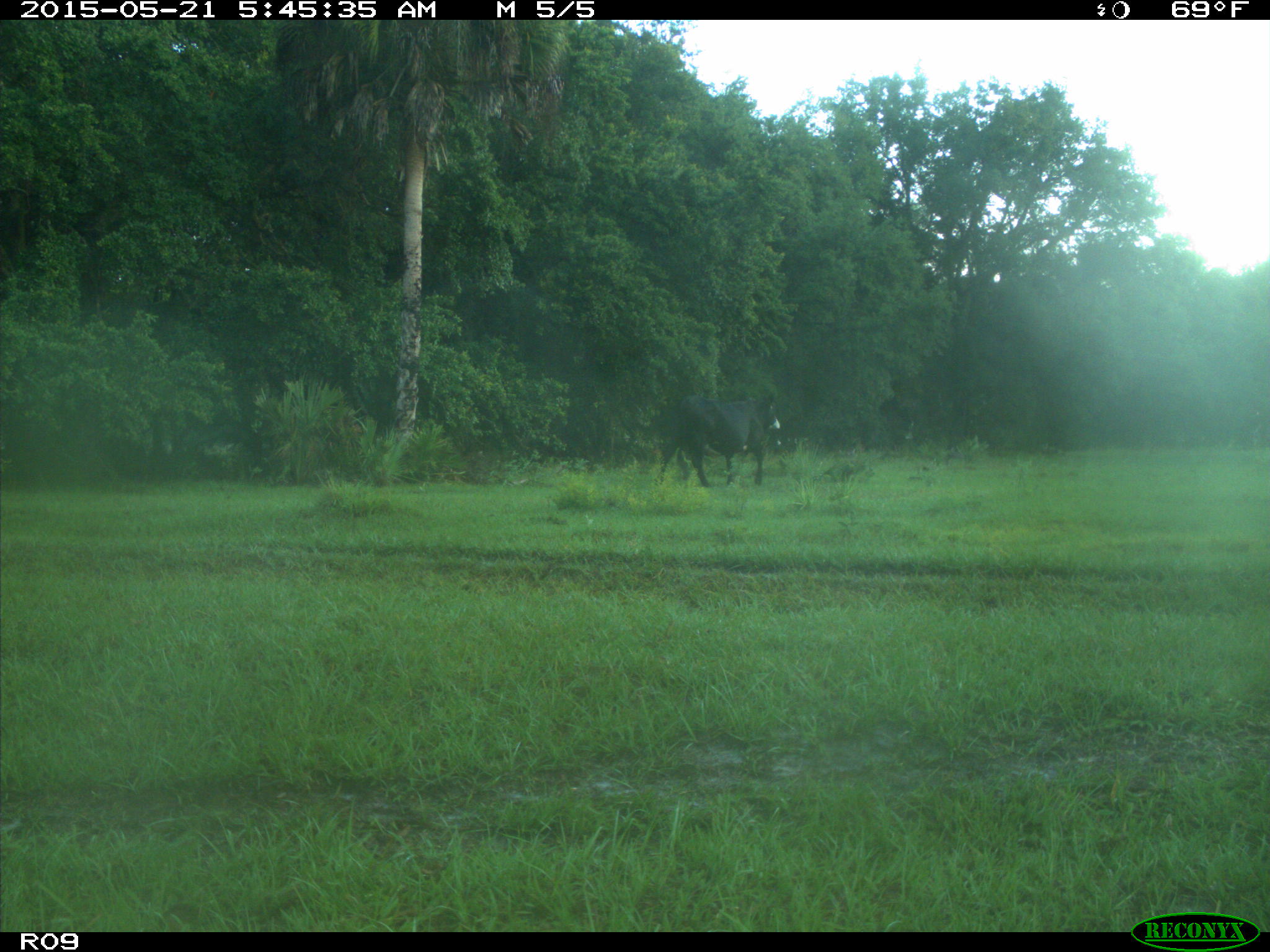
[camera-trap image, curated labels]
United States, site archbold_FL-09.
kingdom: Animalia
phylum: Chordata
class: Mammalia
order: Artiodactyla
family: Bovidae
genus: Bos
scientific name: Bos taurus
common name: domestic cow